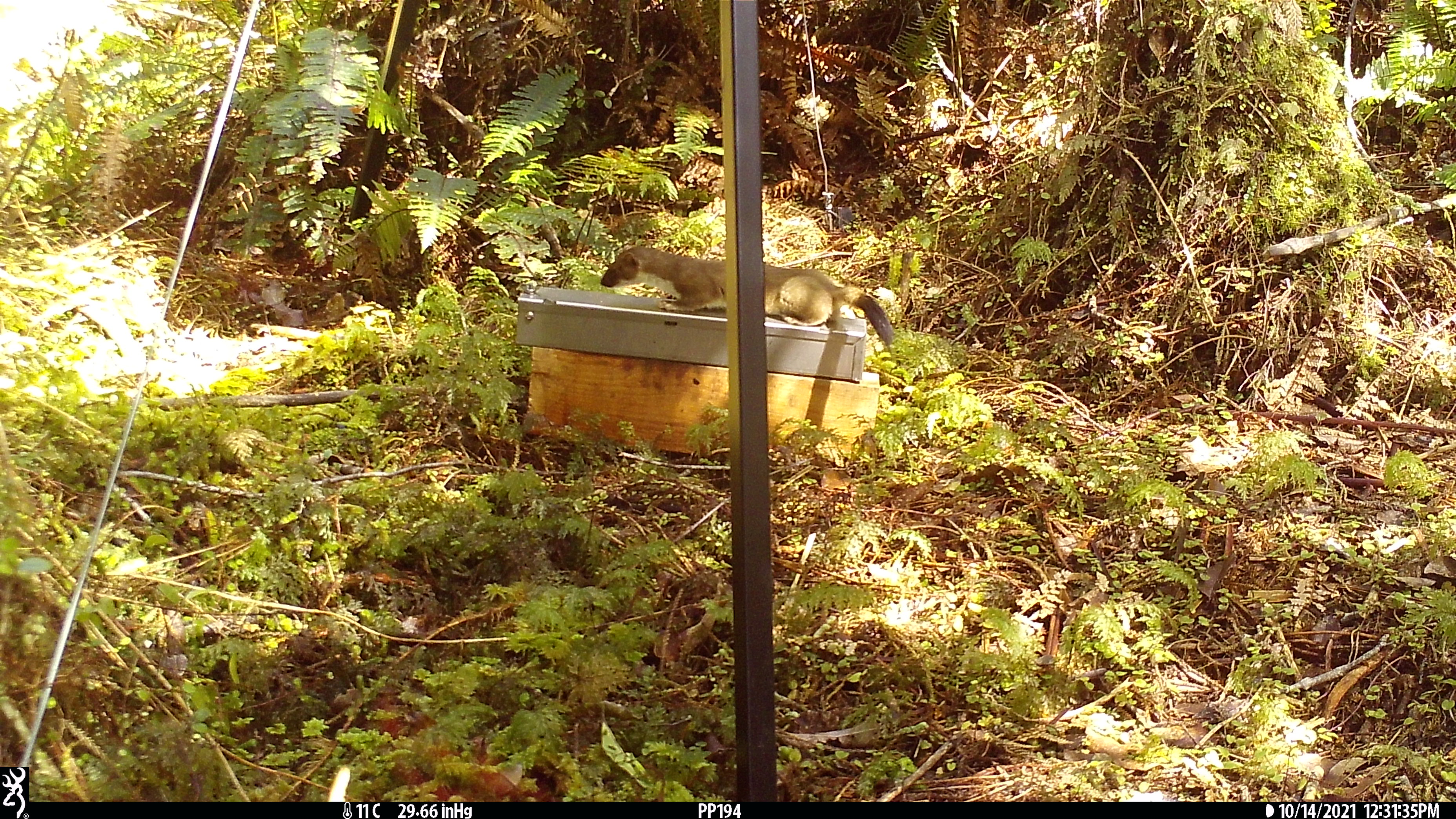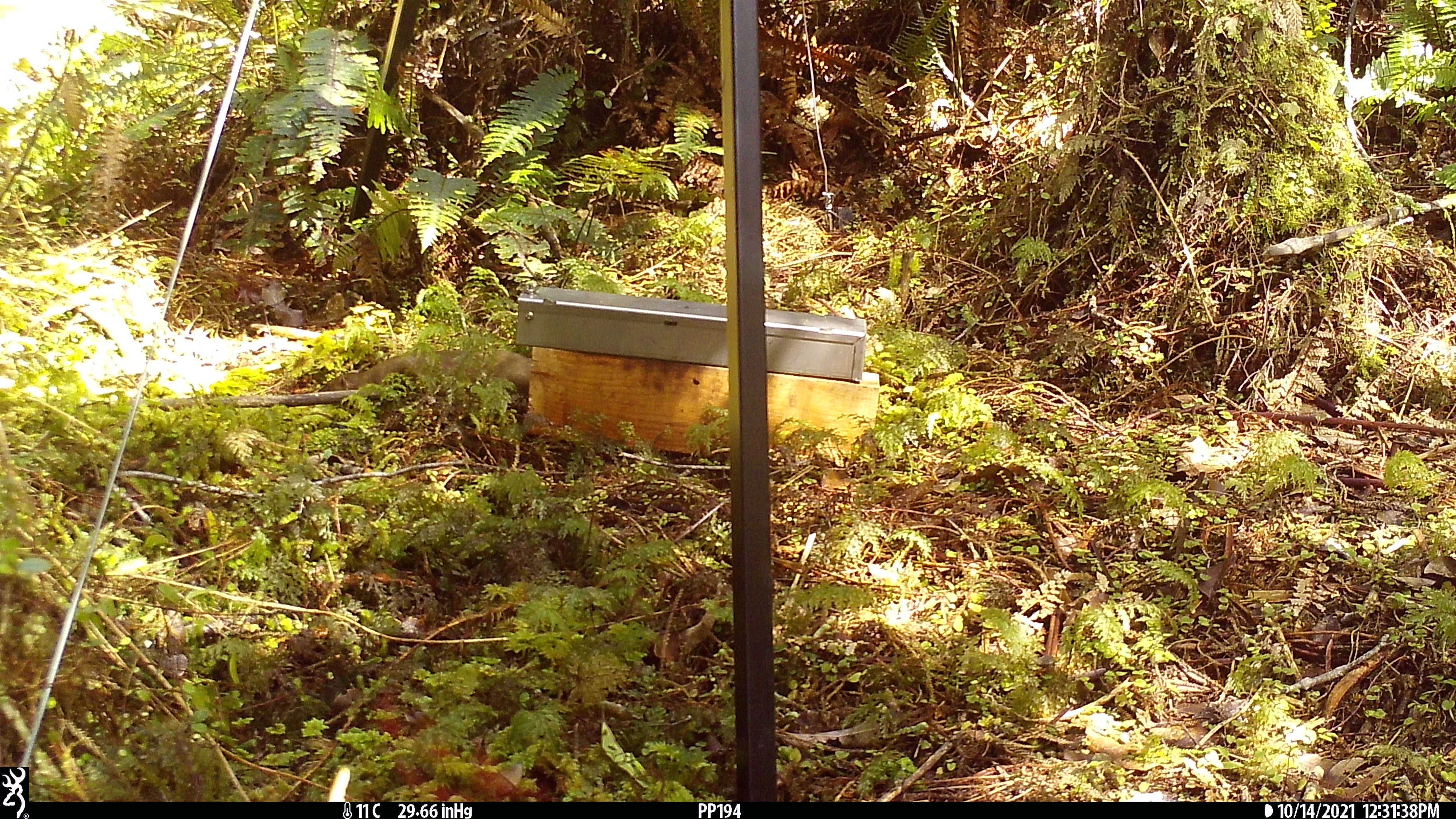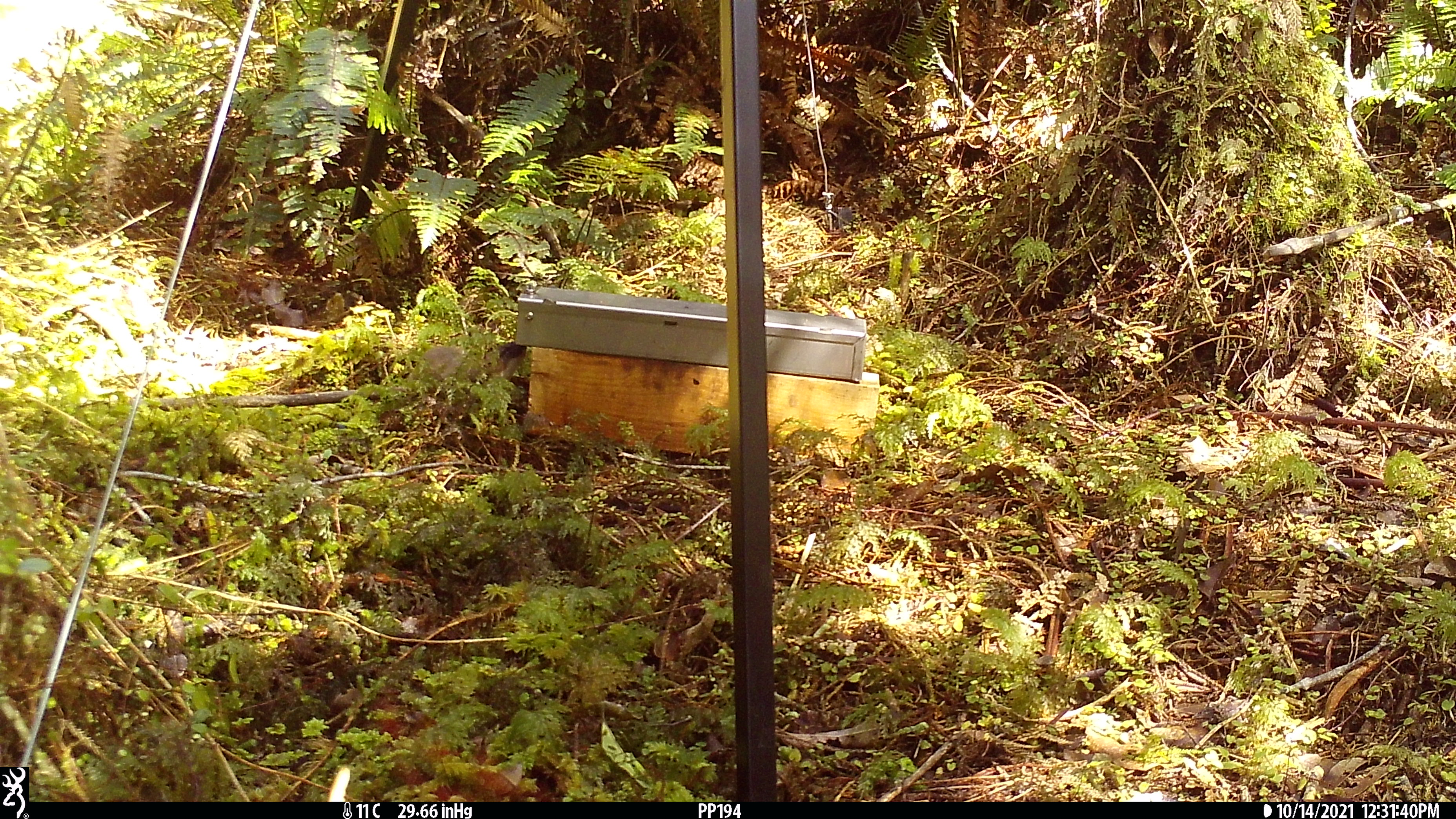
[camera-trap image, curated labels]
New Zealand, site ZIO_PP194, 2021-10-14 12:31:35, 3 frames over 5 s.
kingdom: Animalia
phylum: Chordata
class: Mammalia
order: Carnivora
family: Mustelidae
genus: Mustela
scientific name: Mustela erminea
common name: stoat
Stoat (Mustela erminea).